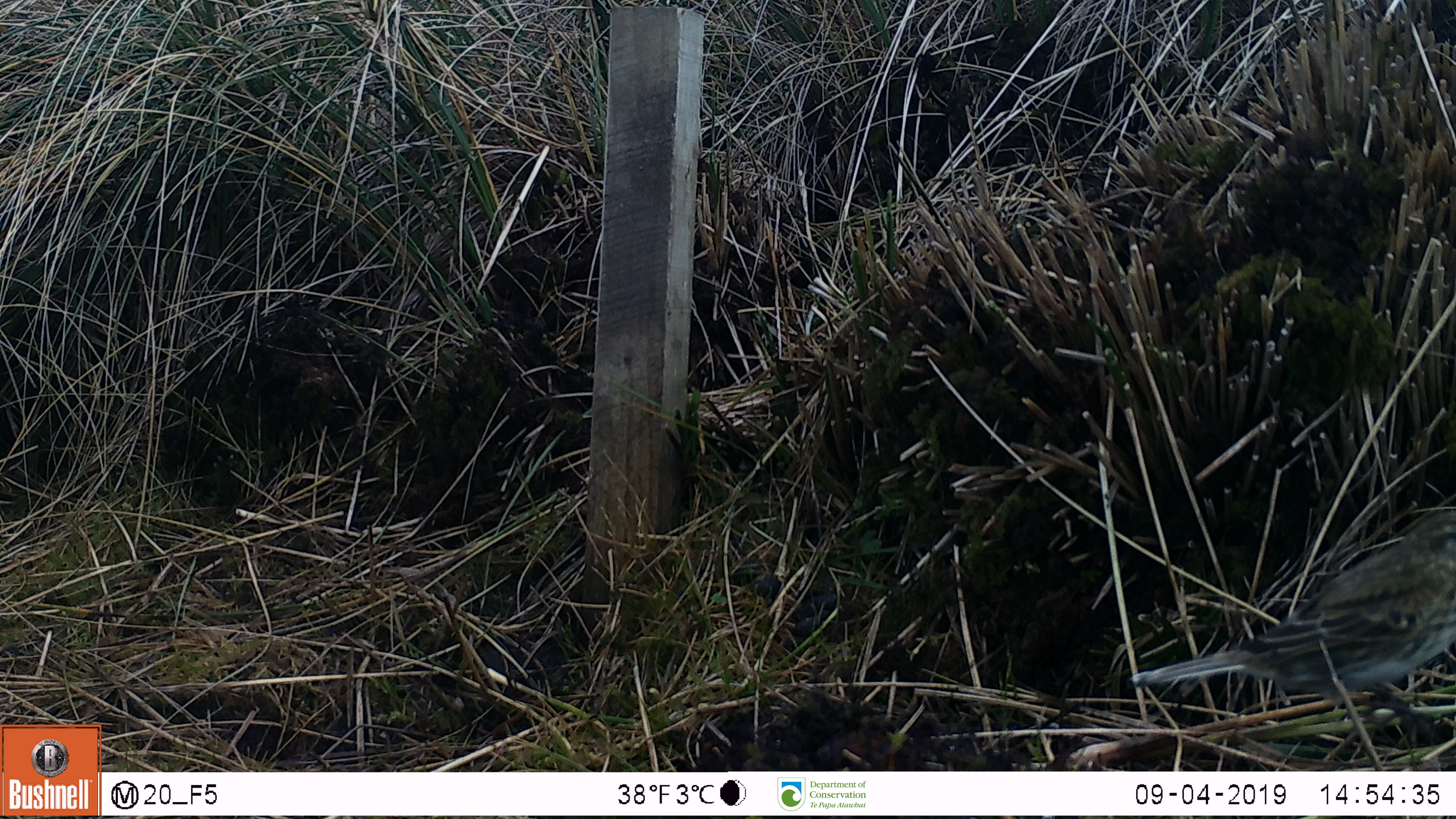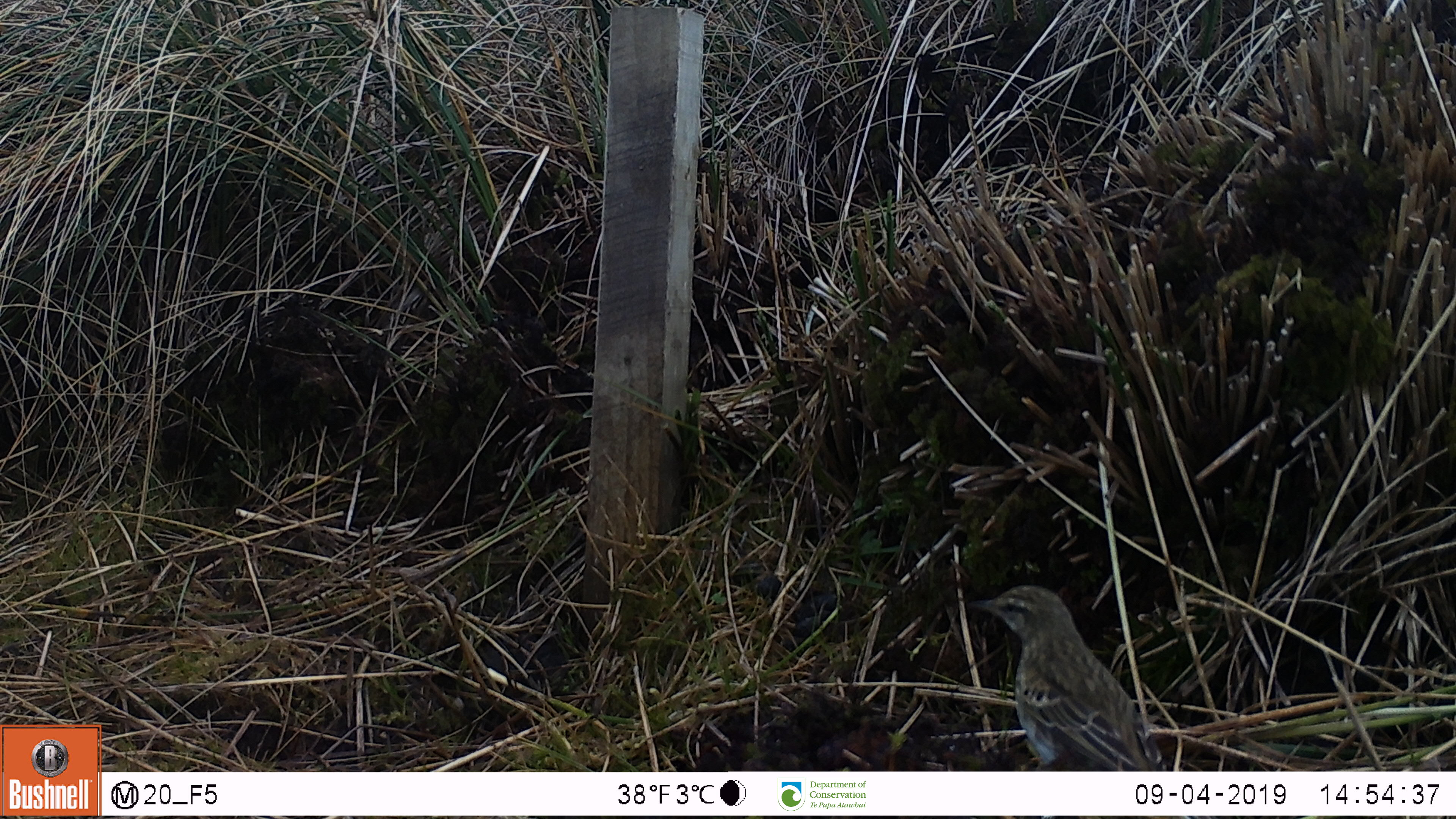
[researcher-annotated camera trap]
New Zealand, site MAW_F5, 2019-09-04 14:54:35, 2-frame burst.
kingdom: Animalia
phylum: Chordata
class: Aves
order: Passeriformes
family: Motacillidae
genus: Anthus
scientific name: Anthus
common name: pipit